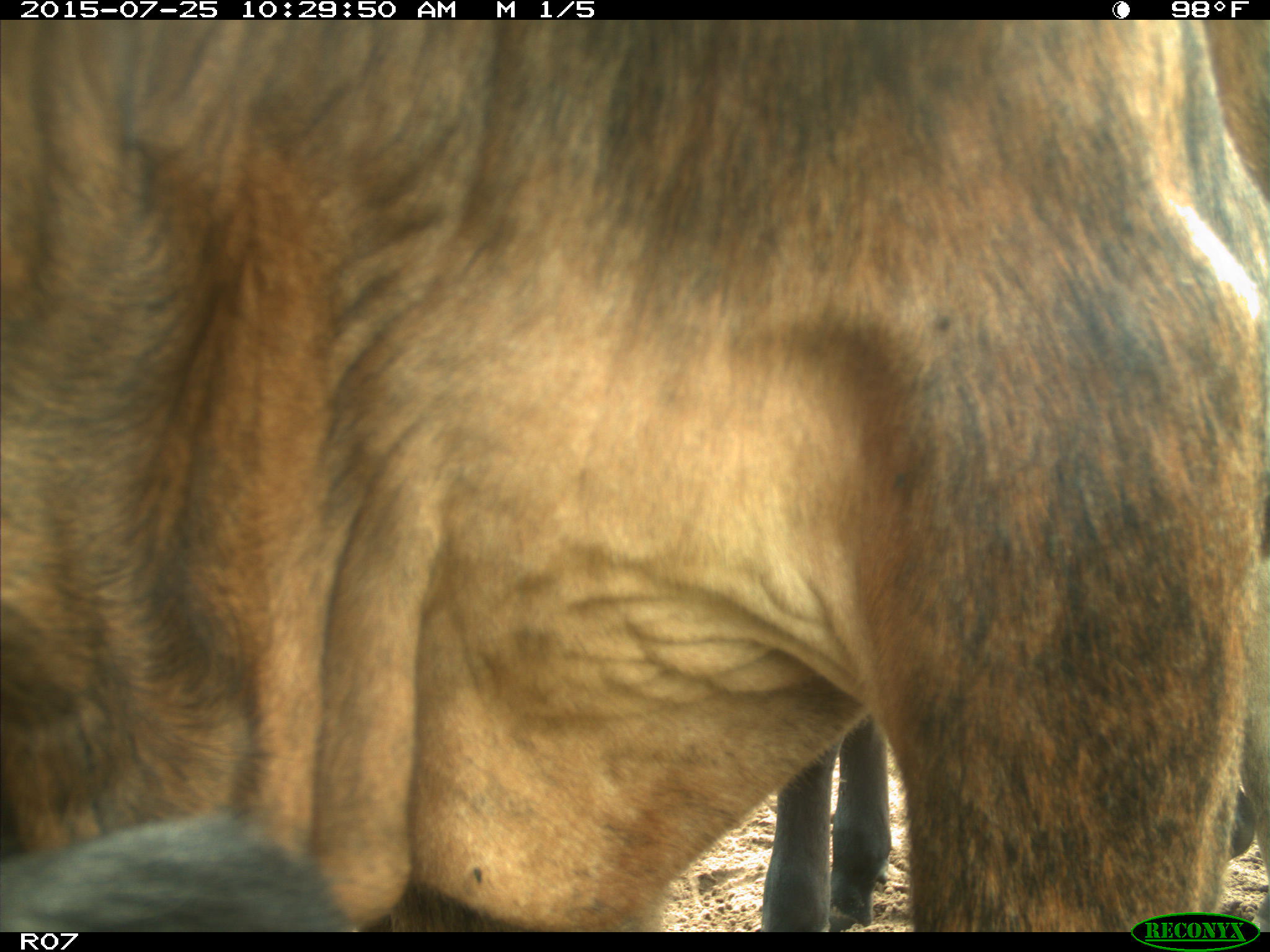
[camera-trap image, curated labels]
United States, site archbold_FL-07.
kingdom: Animalia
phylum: Chordata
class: Mammalia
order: Artiodactyla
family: Bovidae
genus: Bos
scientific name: Bos taurus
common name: domestic cow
Bos taurus (domestic cow).